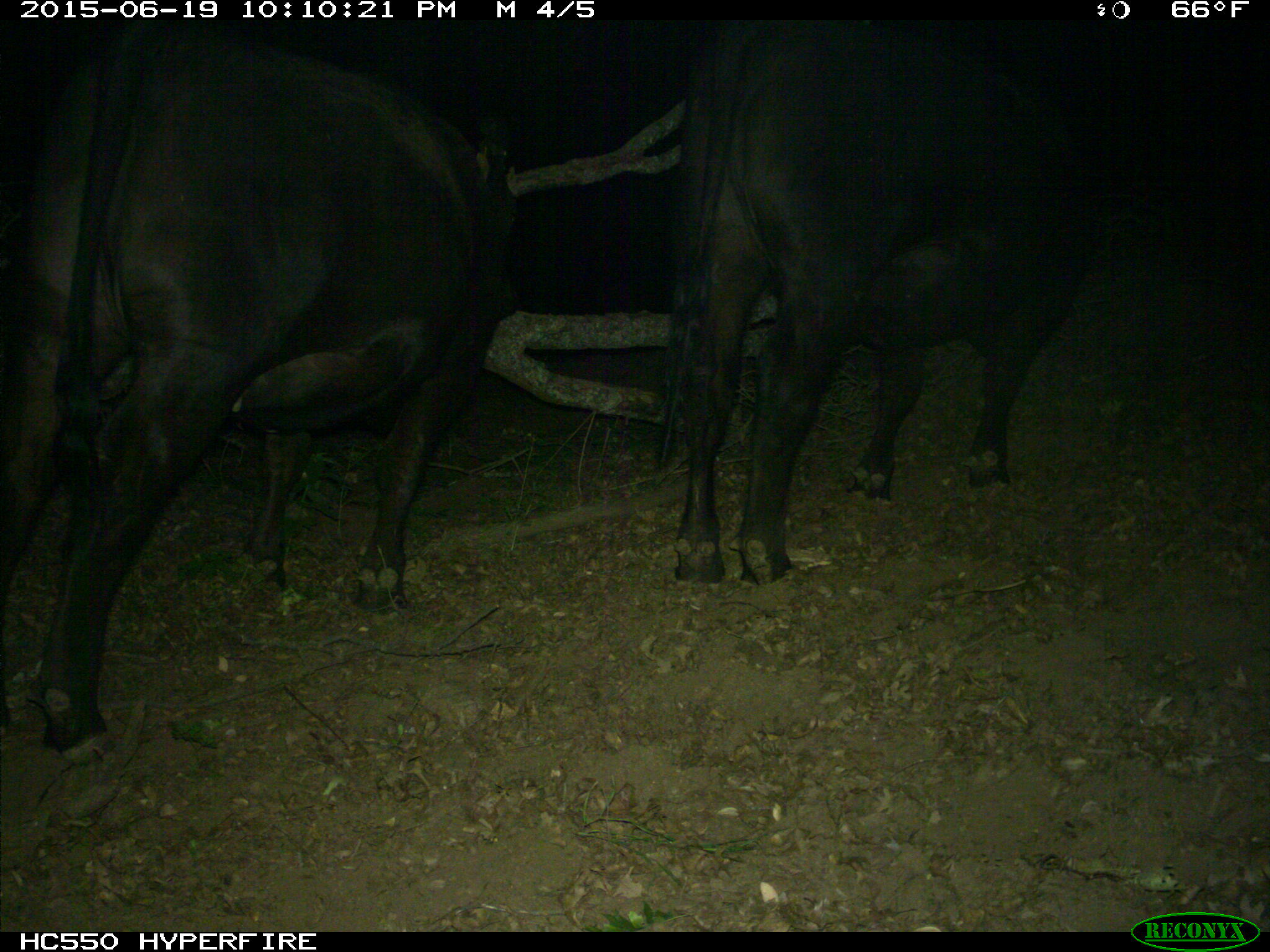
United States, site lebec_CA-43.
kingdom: Animalia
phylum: Chordata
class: Mammalia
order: Artiodactyla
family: Bovidae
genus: Bos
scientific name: Bos taurus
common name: domestic cow